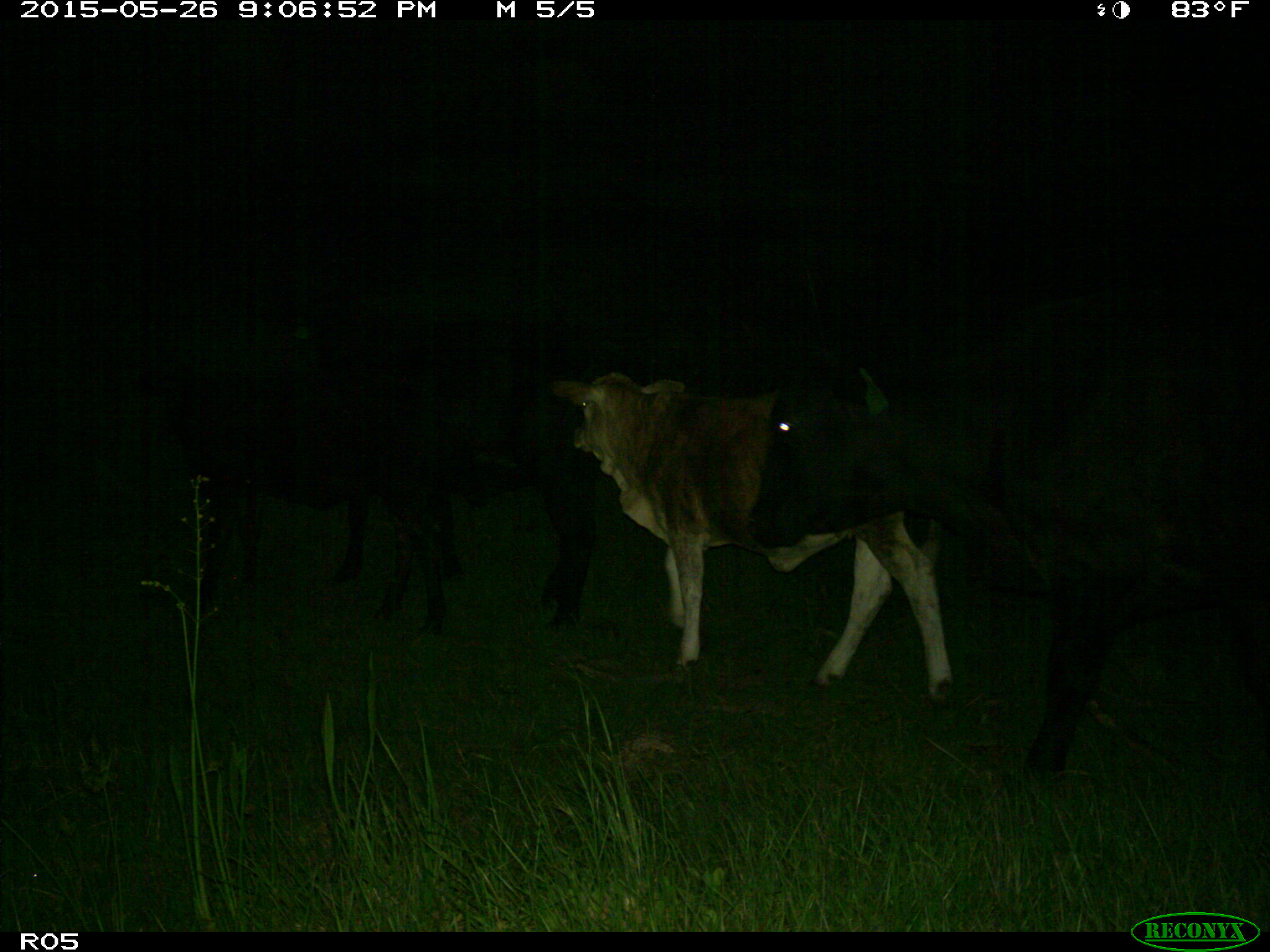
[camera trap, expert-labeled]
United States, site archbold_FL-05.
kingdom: Animalia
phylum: Chordata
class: Mammalia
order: Artiodactyla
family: Bovidae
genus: Bos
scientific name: Bos taurus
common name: domestic cow